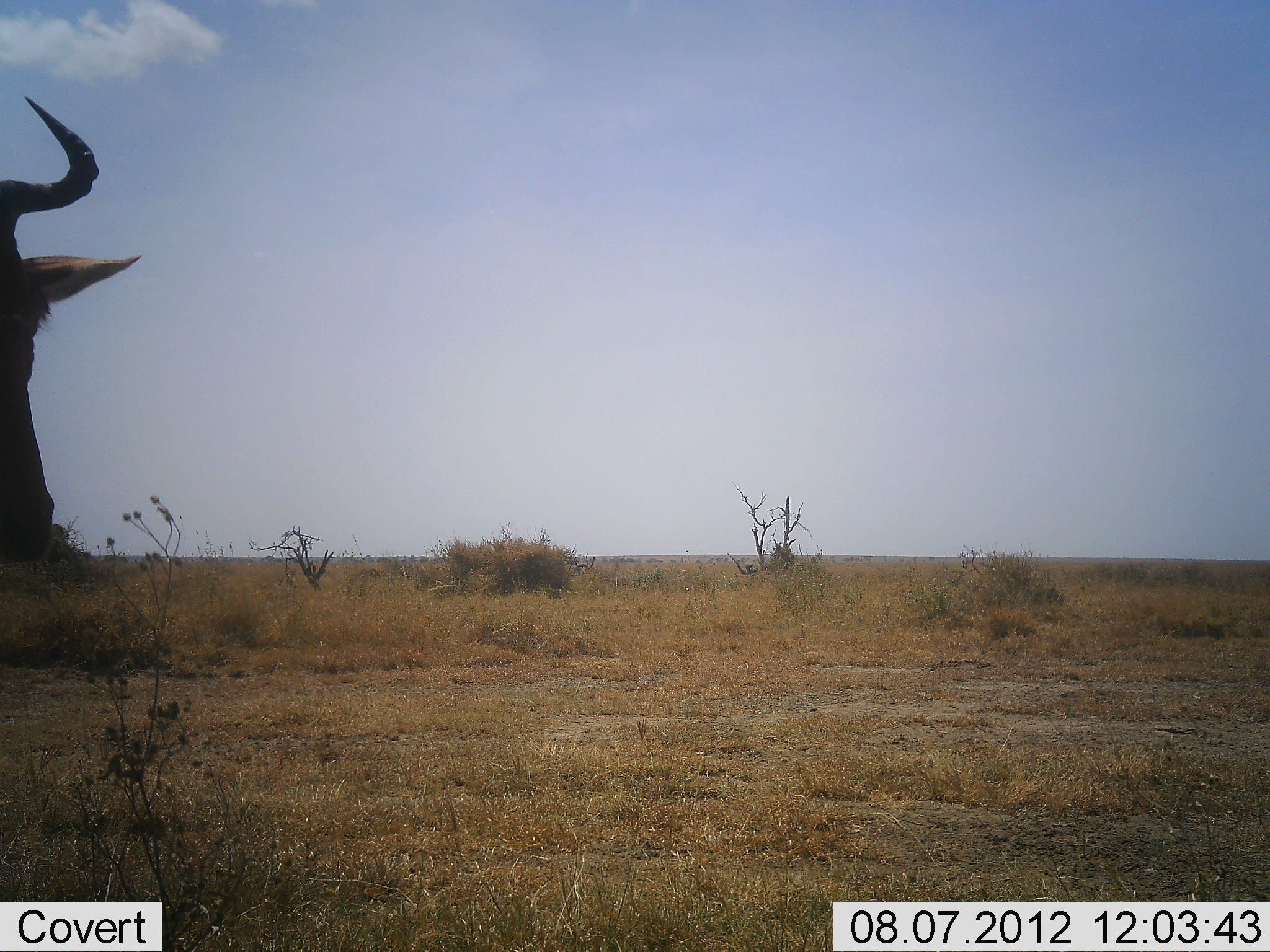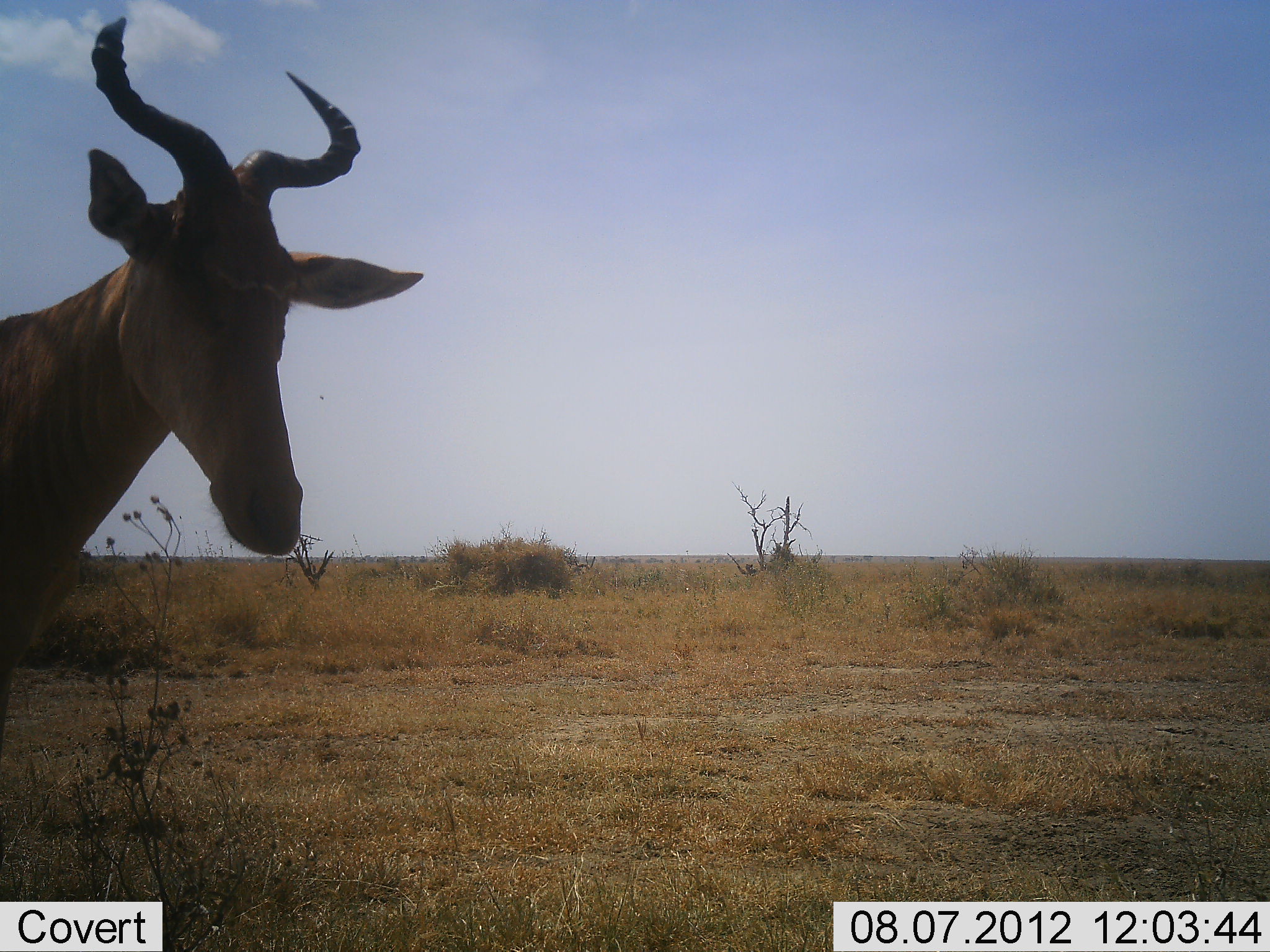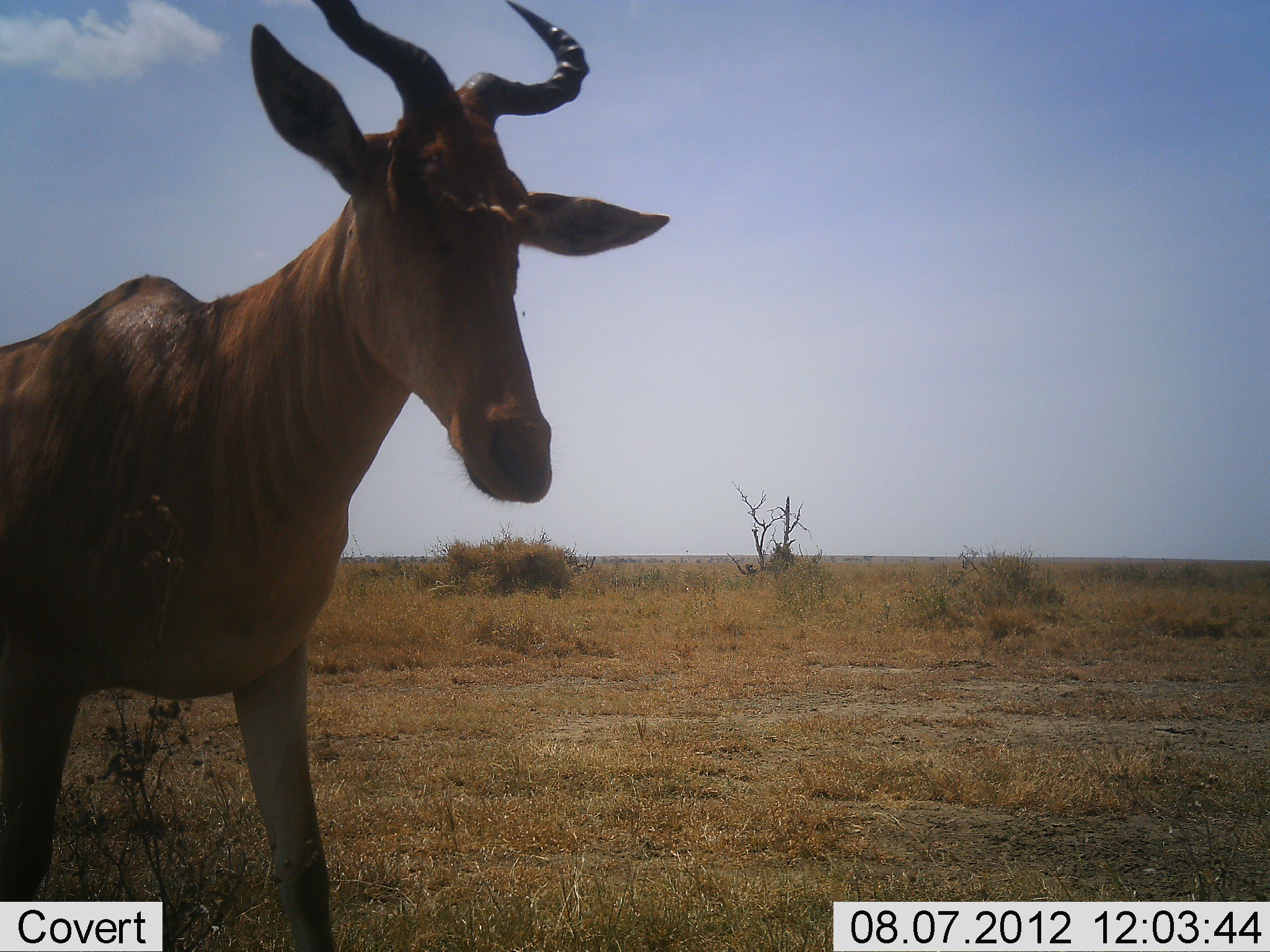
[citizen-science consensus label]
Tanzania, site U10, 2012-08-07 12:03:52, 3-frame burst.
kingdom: Animalia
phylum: Chordata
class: Mammalia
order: Artiodactyla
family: Bovidae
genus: Alcelaphus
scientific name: Alcelaphus buselaphus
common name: hartebeest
Hartebeest (Alcelaphus buselaphus), count 1. Behavior (volunteer vote fractions): standing 10%, resting 0%, moving 100%, interacting 0%. Young present (vote fraction): 0%. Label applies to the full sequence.